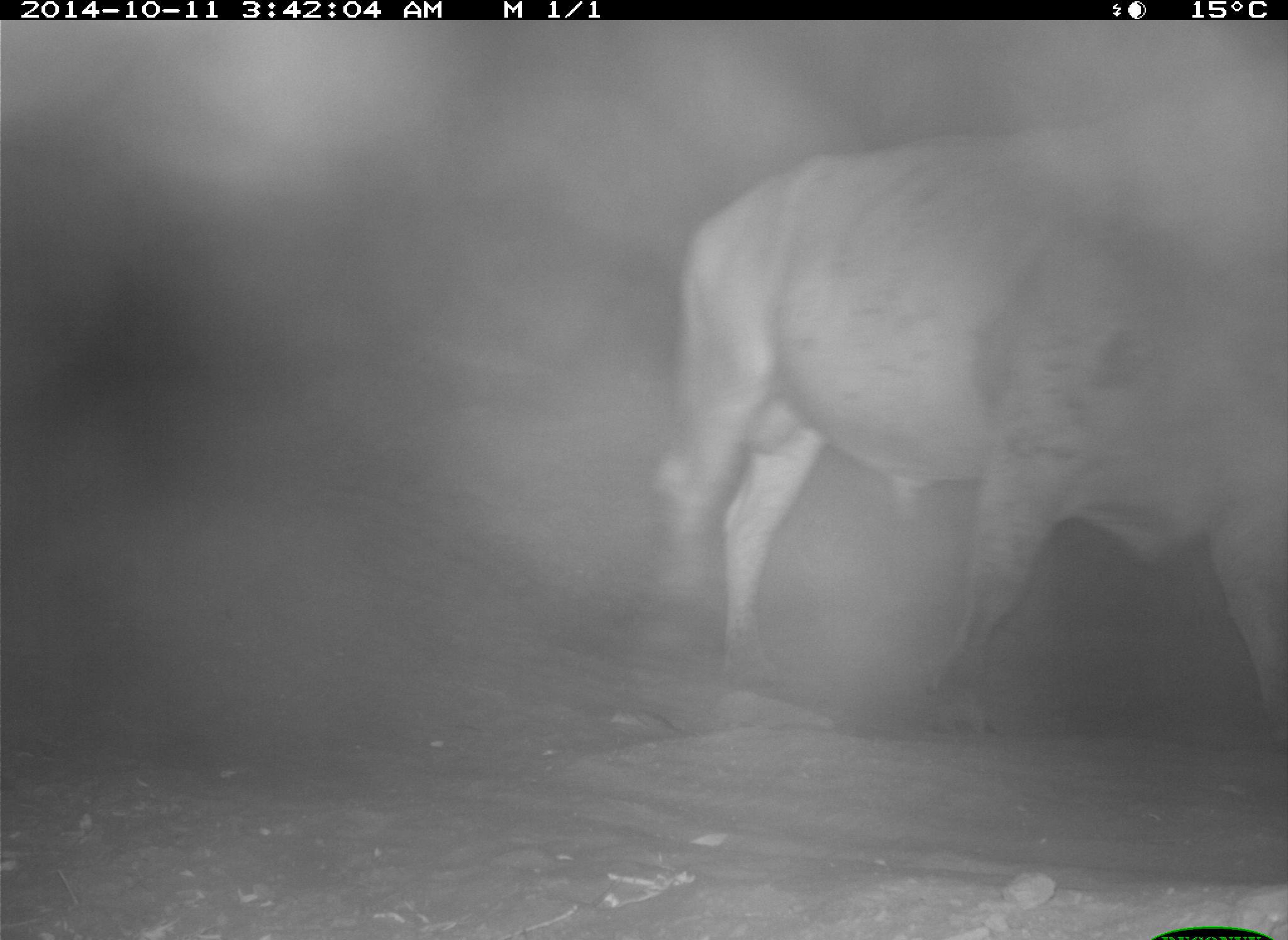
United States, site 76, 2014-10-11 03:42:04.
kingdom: Animalia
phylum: Chordata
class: Mammalia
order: Artiodactyla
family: Bovidae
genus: Bos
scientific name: Bos taurus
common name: cow